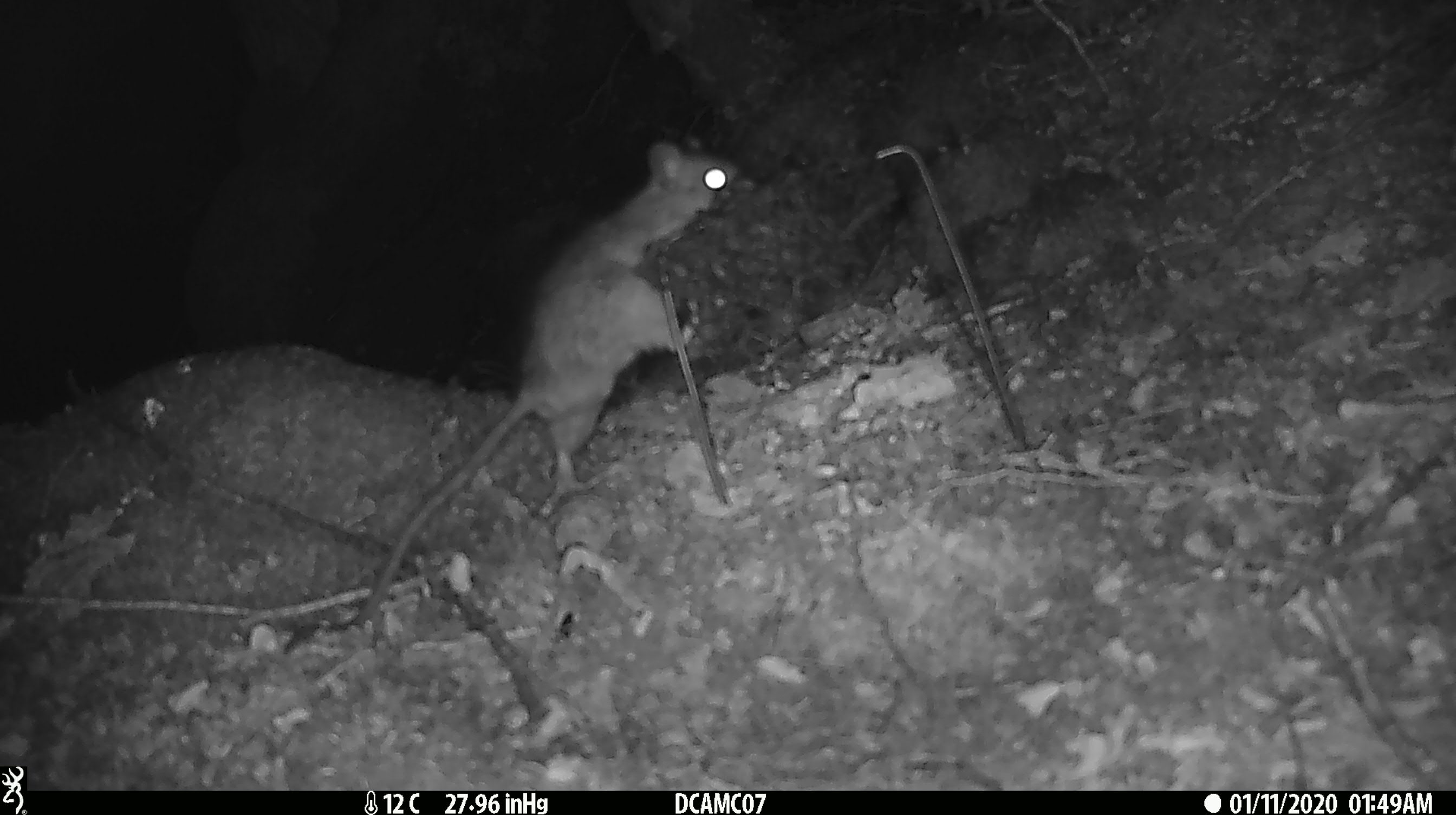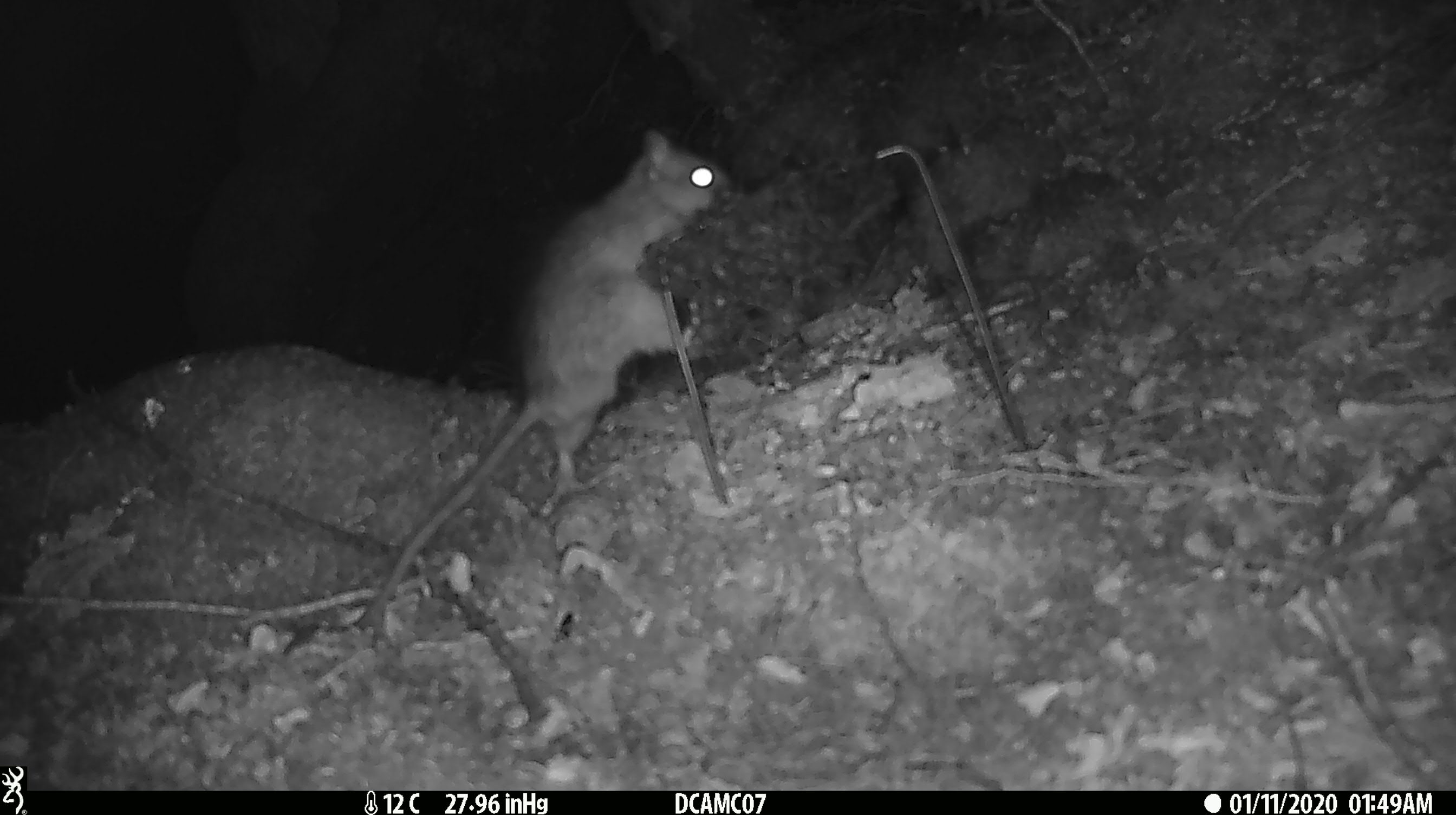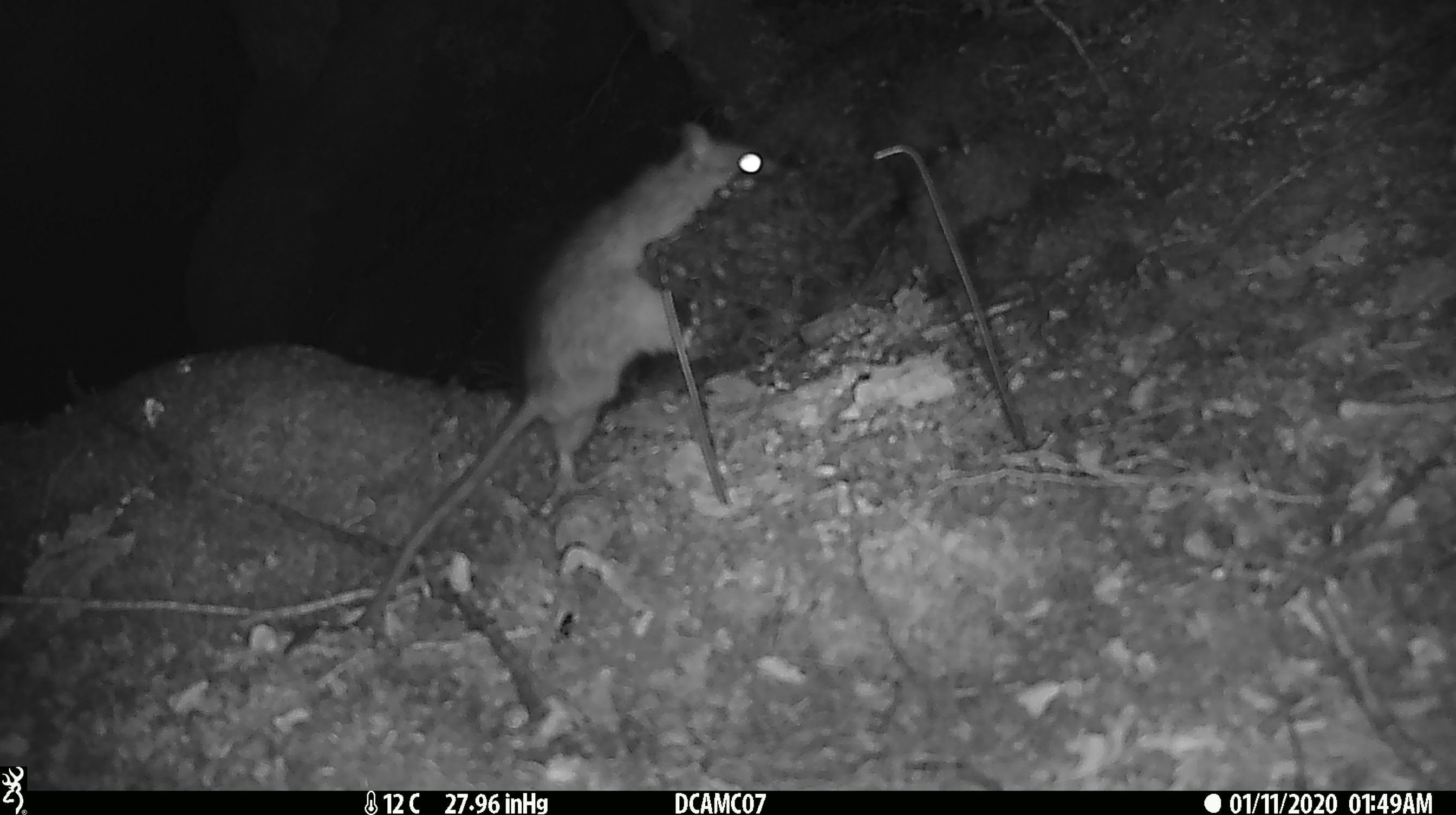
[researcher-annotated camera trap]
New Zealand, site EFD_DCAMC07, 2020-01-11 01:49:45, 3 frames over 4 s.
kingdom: Animalia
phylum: Chordata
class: Mammalia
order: Rodentia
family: Muridae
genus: Rattus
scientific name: Rattus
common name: rat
Rat (Rattus).